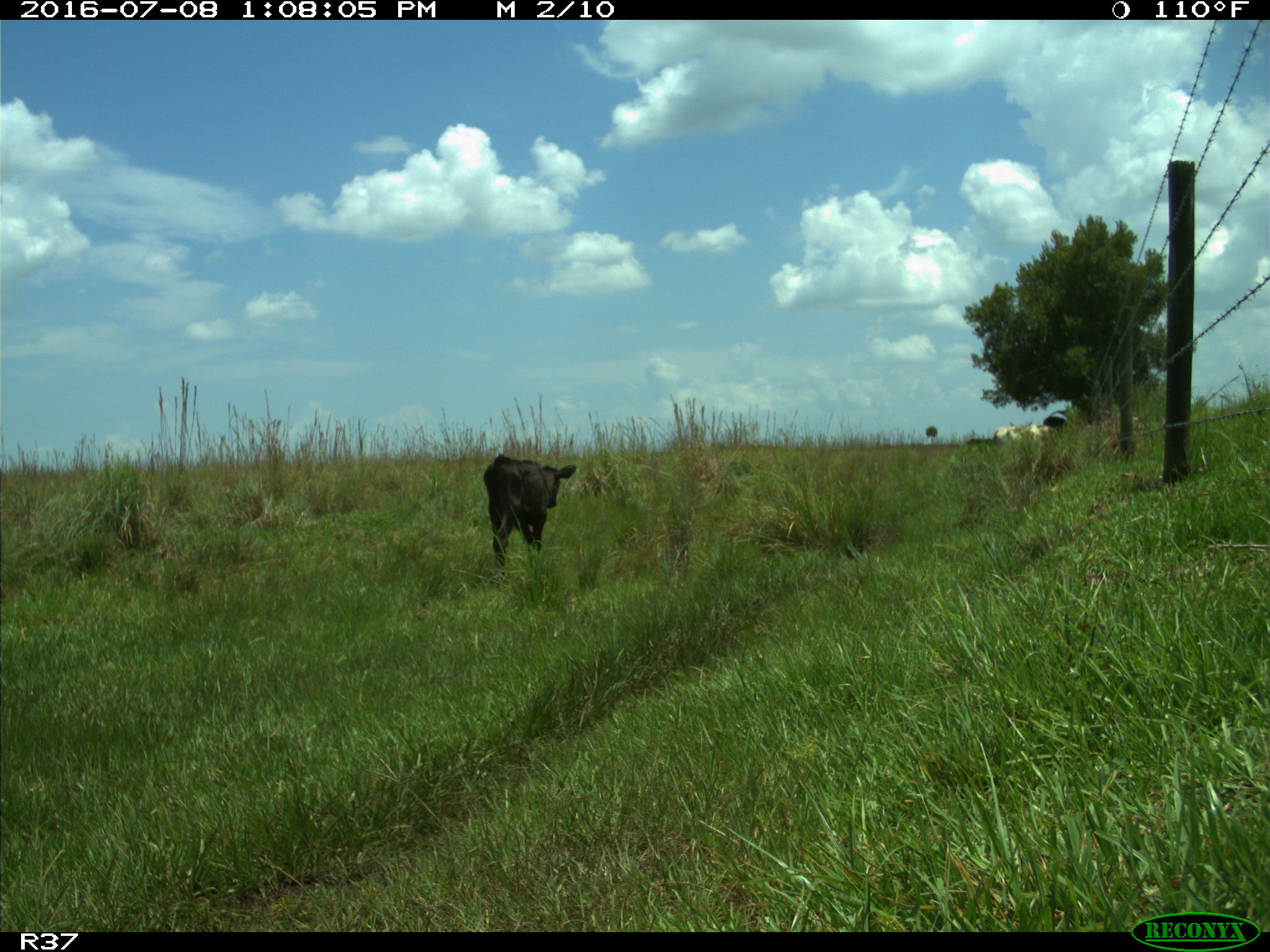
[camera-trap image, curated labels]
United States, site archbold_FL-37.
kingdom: Animalia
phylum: Chordata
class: Mammalia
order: Artiodactyla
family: Bovidae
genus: Bos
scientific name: Bos taurus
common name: domestic cow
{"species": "Bos taurus (domestic cow)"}